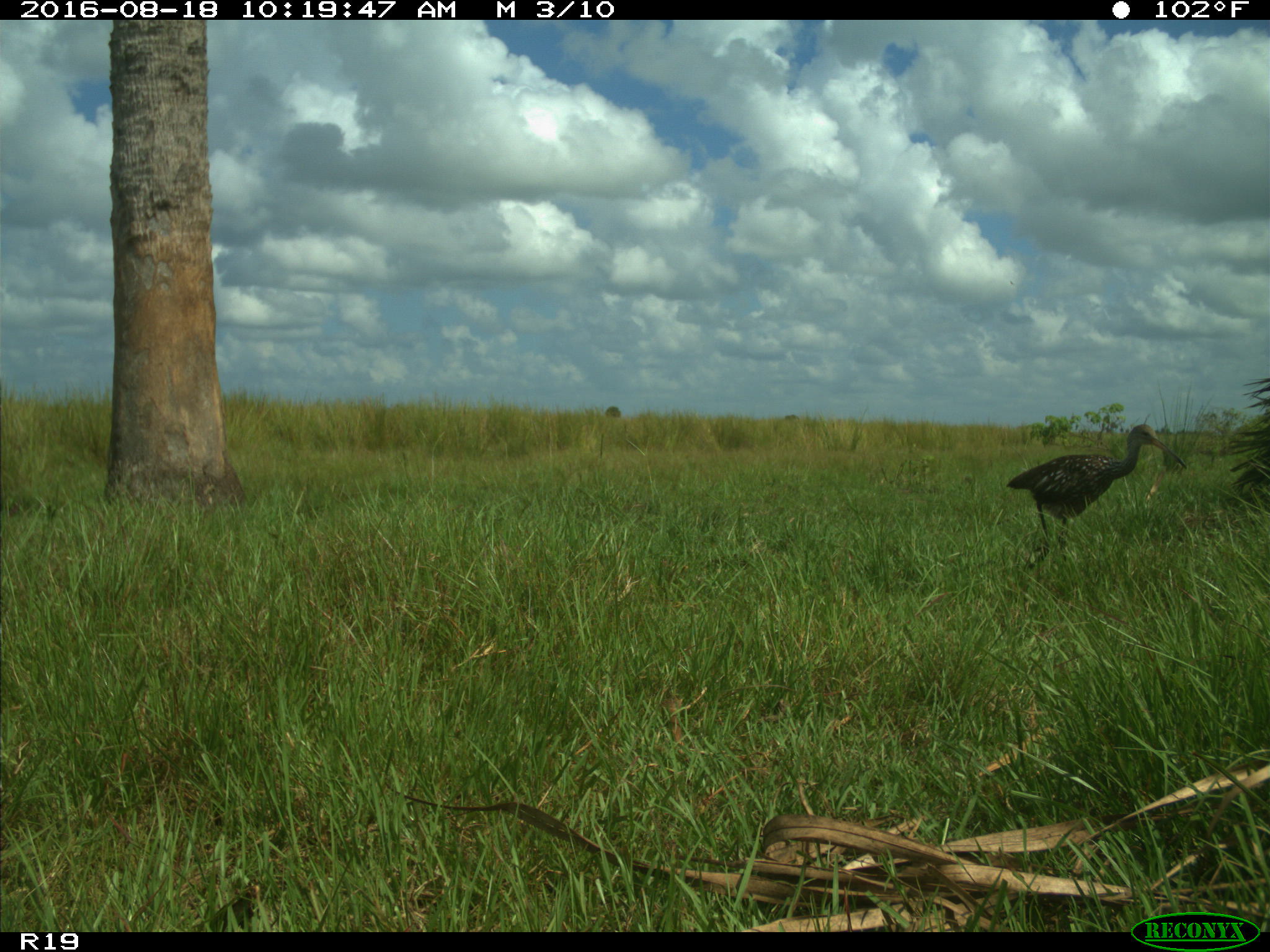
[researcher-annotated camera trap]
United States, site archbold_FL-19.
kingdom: Animalia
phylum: Chordata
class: Aves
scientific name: Aves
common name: birds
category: unidentified bird